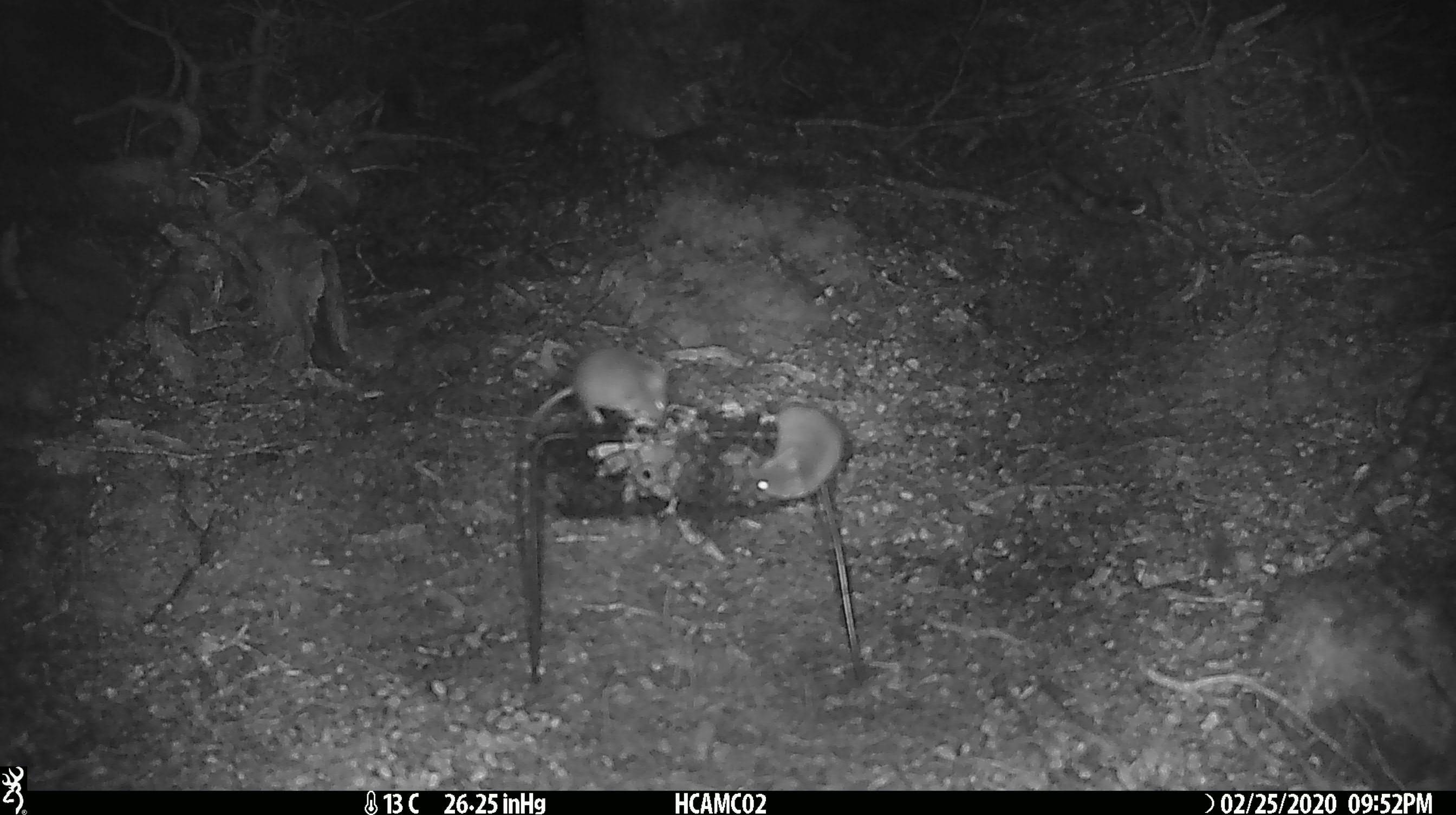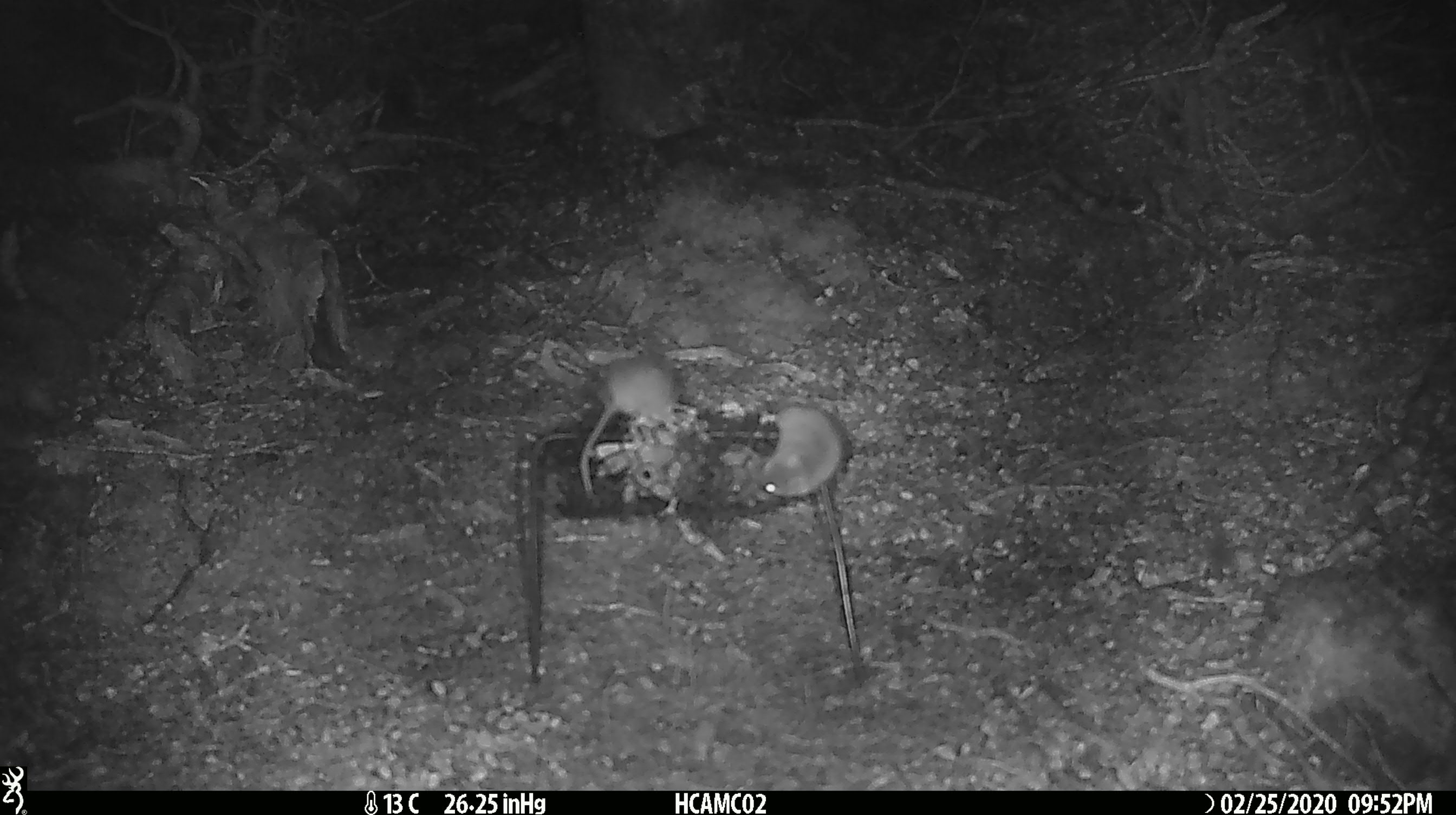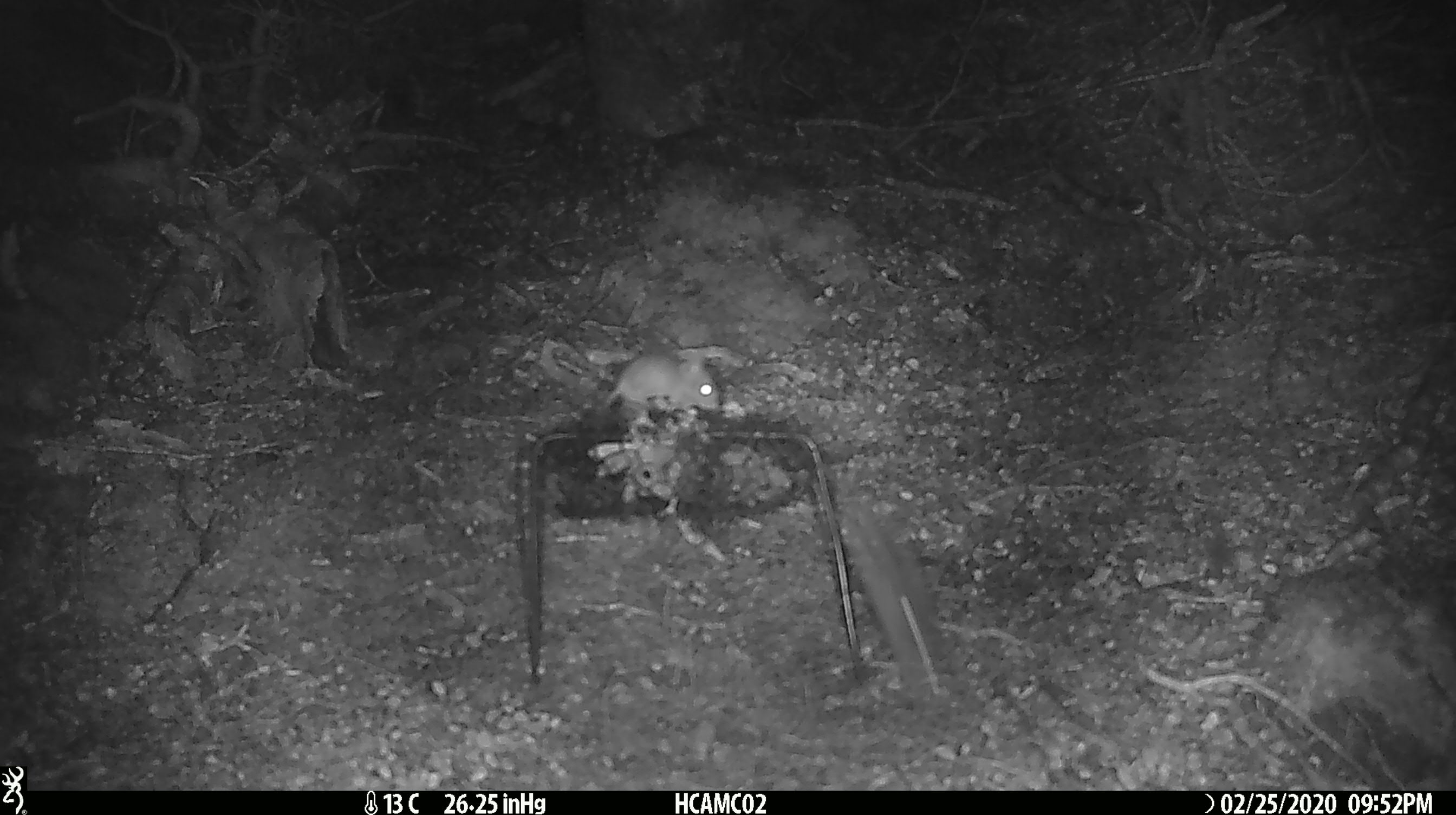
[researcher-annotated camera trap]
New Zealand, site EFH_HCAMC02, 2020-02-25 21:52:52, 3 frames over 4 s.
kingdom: Animalia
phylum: Chordata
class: Mammalia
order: Rodentia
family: Muridae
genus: Mus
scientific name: Mus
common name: mouse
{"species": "mouse (Mus)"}